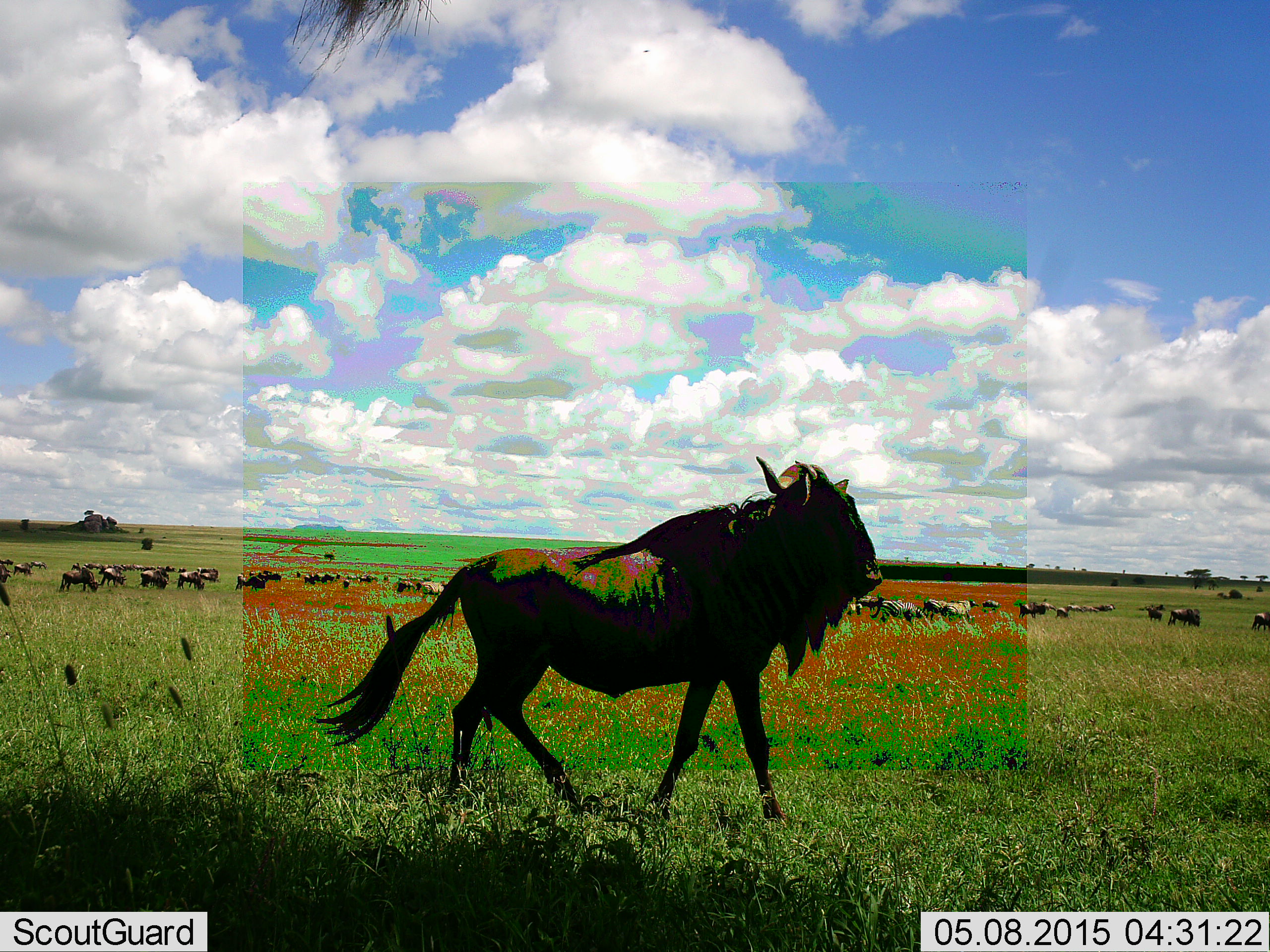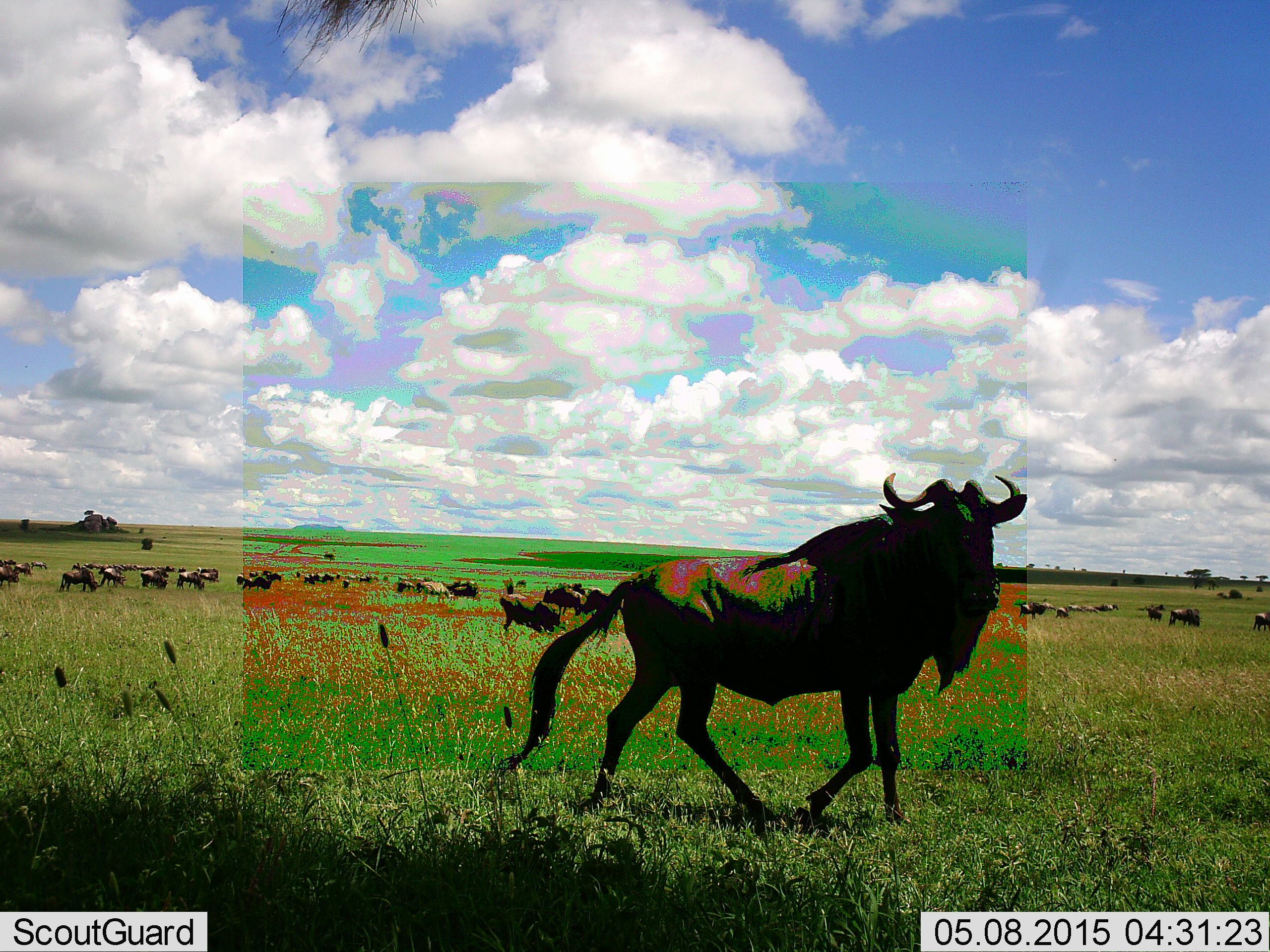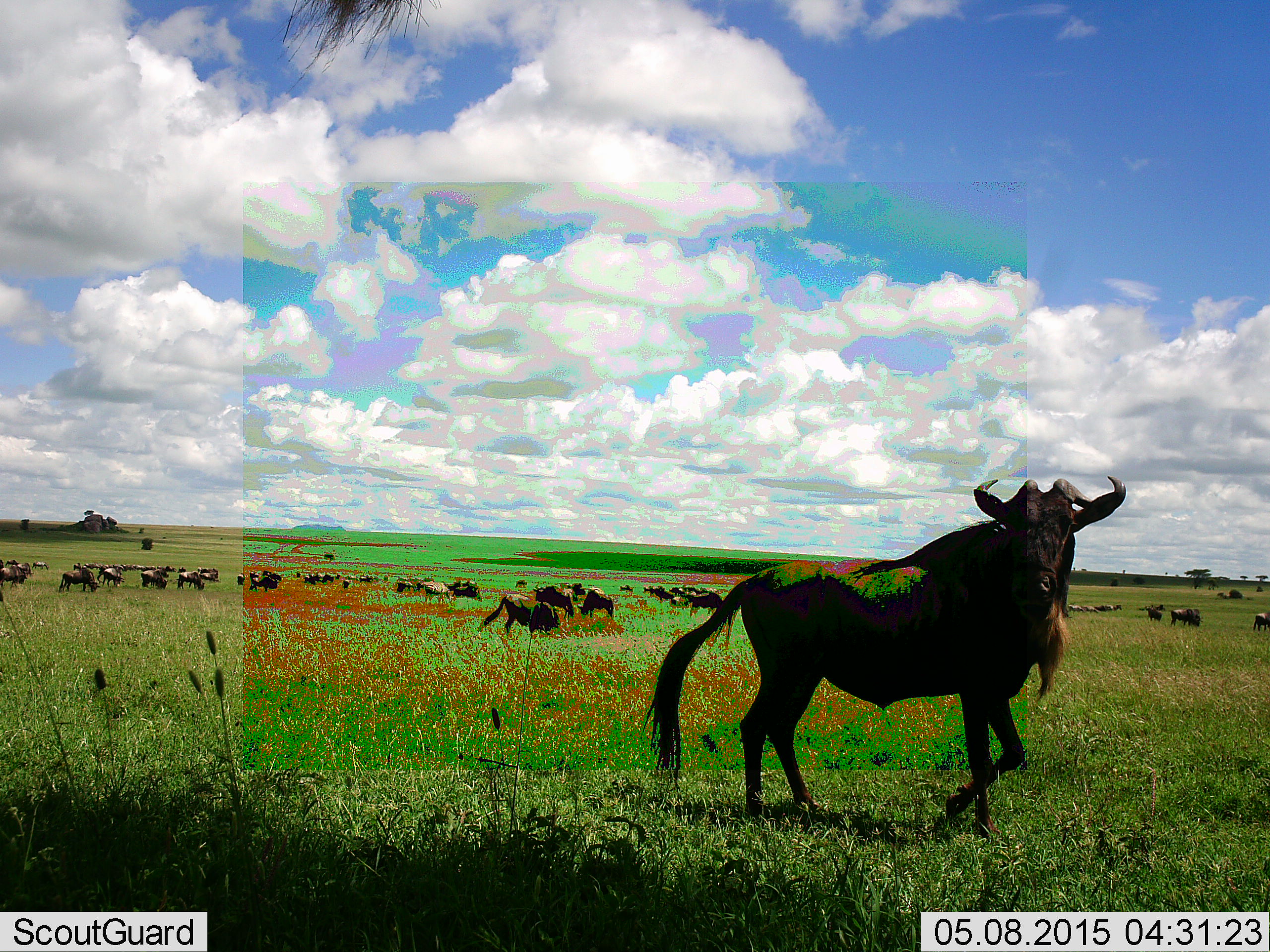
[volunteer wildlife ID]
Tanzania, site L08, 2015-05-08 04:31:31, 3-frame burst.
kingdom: Animalia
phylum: Chordata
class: Mammalia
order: Artiodactyla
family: Bovidae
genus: Connochaetes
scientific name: Connochaetes taurinus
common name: blue wildebeest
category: wildebeest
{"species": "wildebeest (blue wildebeest) (Connochaetes taurinus)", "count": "11-50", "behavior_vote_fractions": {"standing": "70%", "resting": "20%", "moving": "90%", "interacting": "20%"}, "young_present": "0%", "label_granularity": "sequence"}